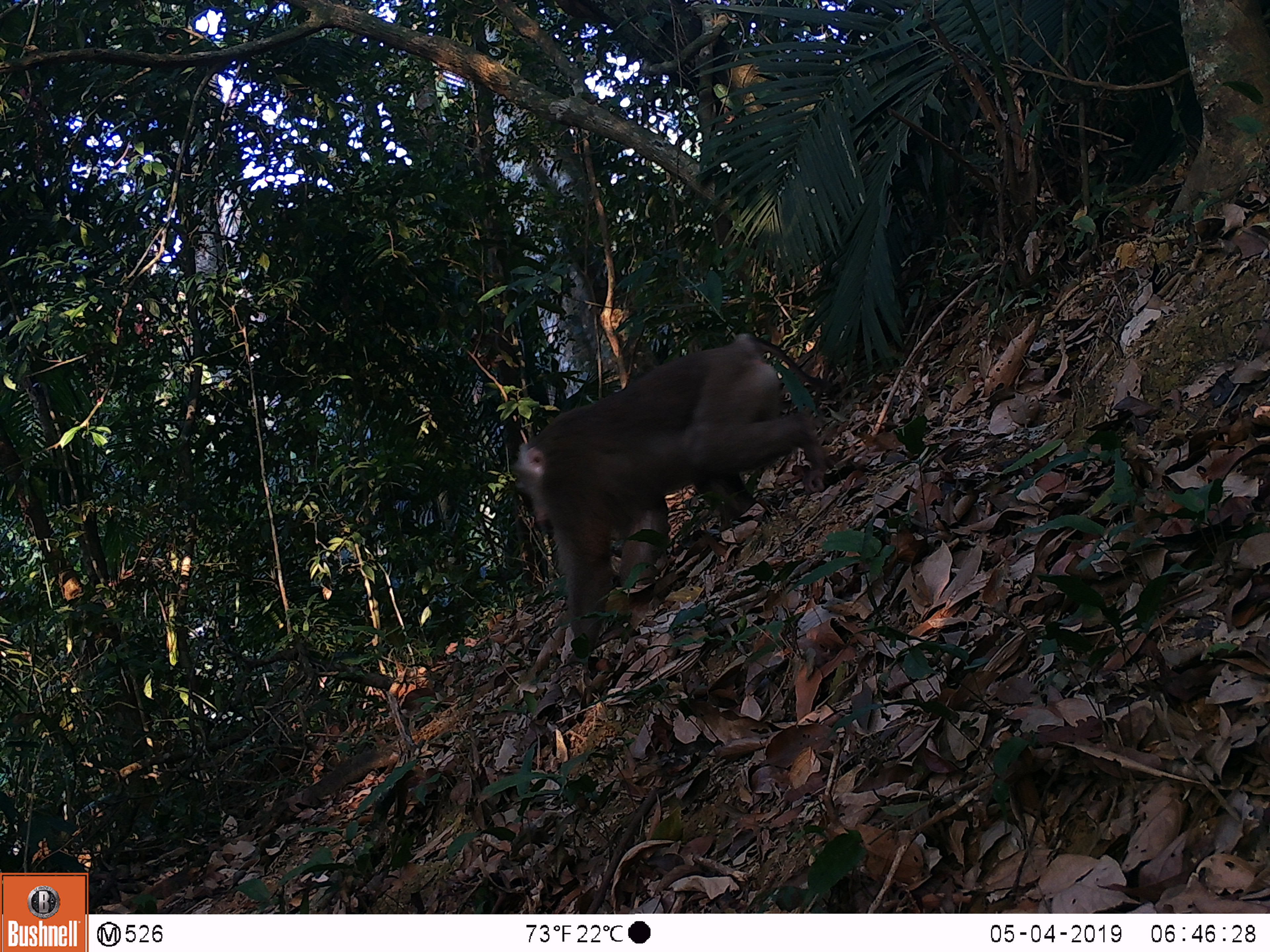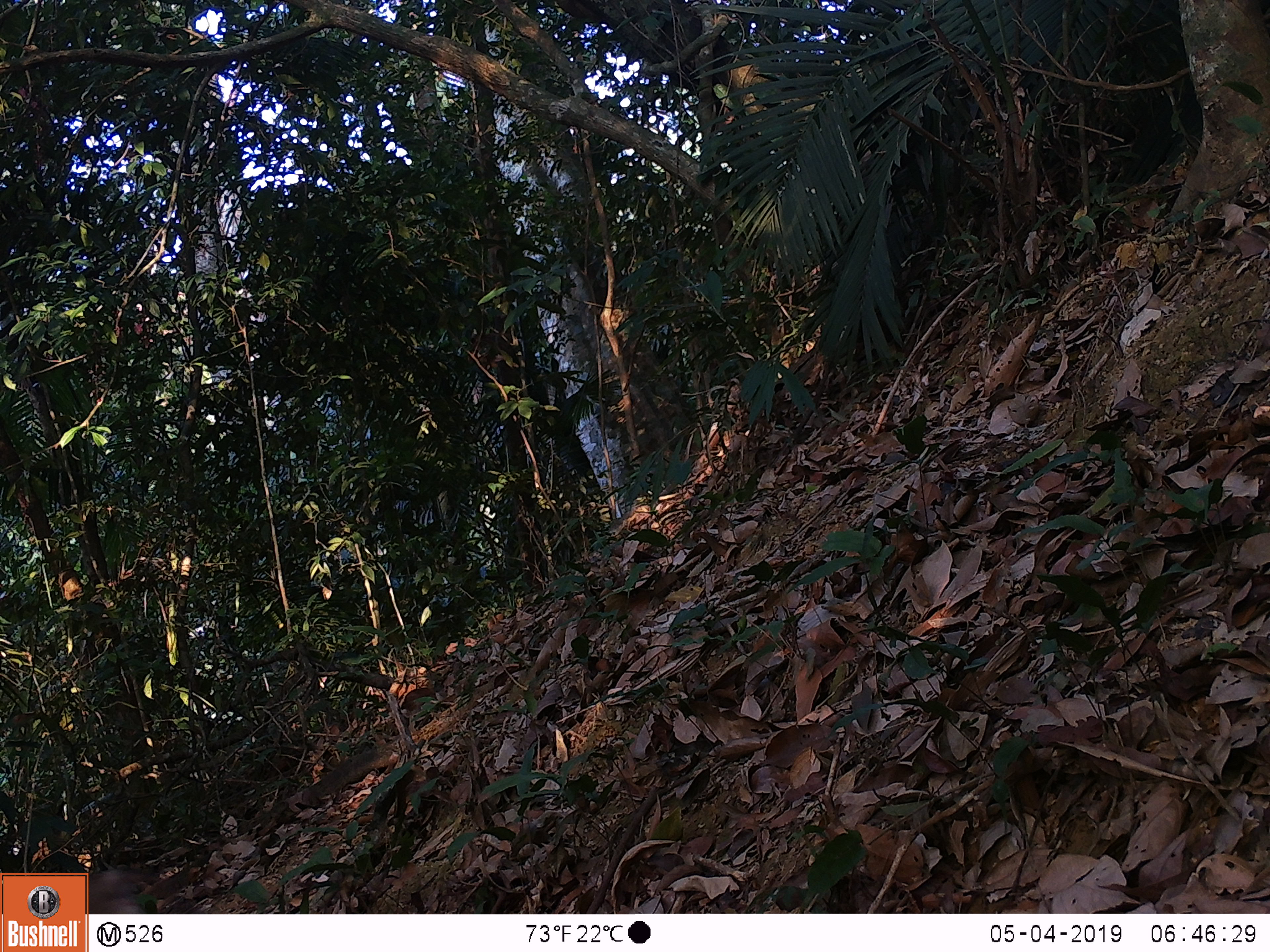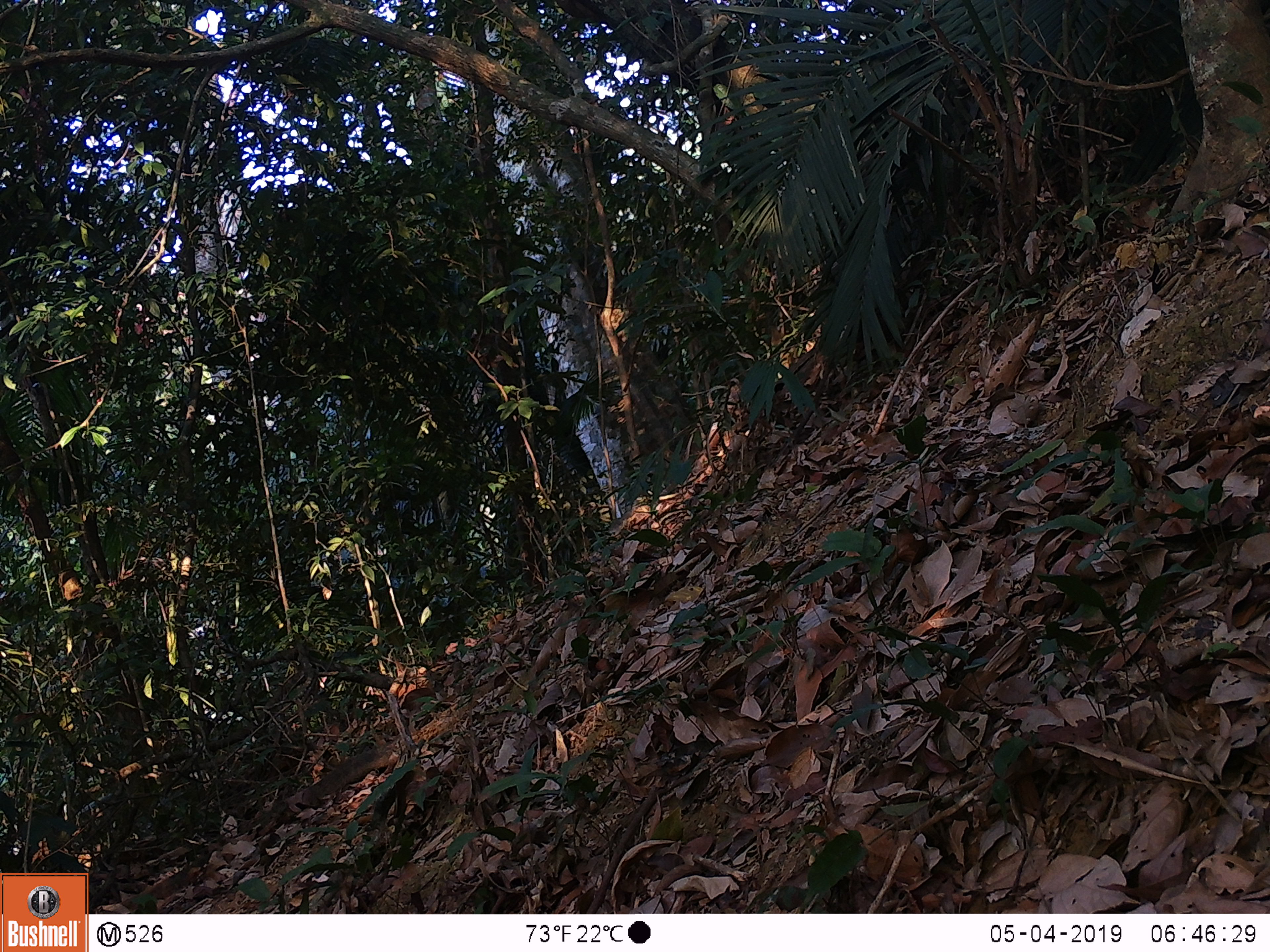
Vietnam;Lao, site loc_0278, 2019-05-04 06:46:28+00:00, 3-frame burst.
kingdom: Animalia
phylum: Chordata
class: Mammalia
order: Primates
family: Cercopithecidae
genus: Macaca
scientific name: Macaca nemestrina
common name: pig-tailed macaque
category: pig tailed macaque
Pig tailed macaque (pig-tailed macaque) (Macaca nemestrina). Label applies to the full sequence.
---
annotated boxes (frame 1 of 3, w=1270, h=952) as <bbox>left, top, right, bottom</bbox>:
pig tailed macaque: <bbox>511, 335, 833, 653</bbox>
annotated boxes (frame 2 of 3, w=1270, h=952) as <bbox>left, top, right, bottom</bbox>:
pig tailed macaque: <bbox>89, 869, 160, 914</bbox>